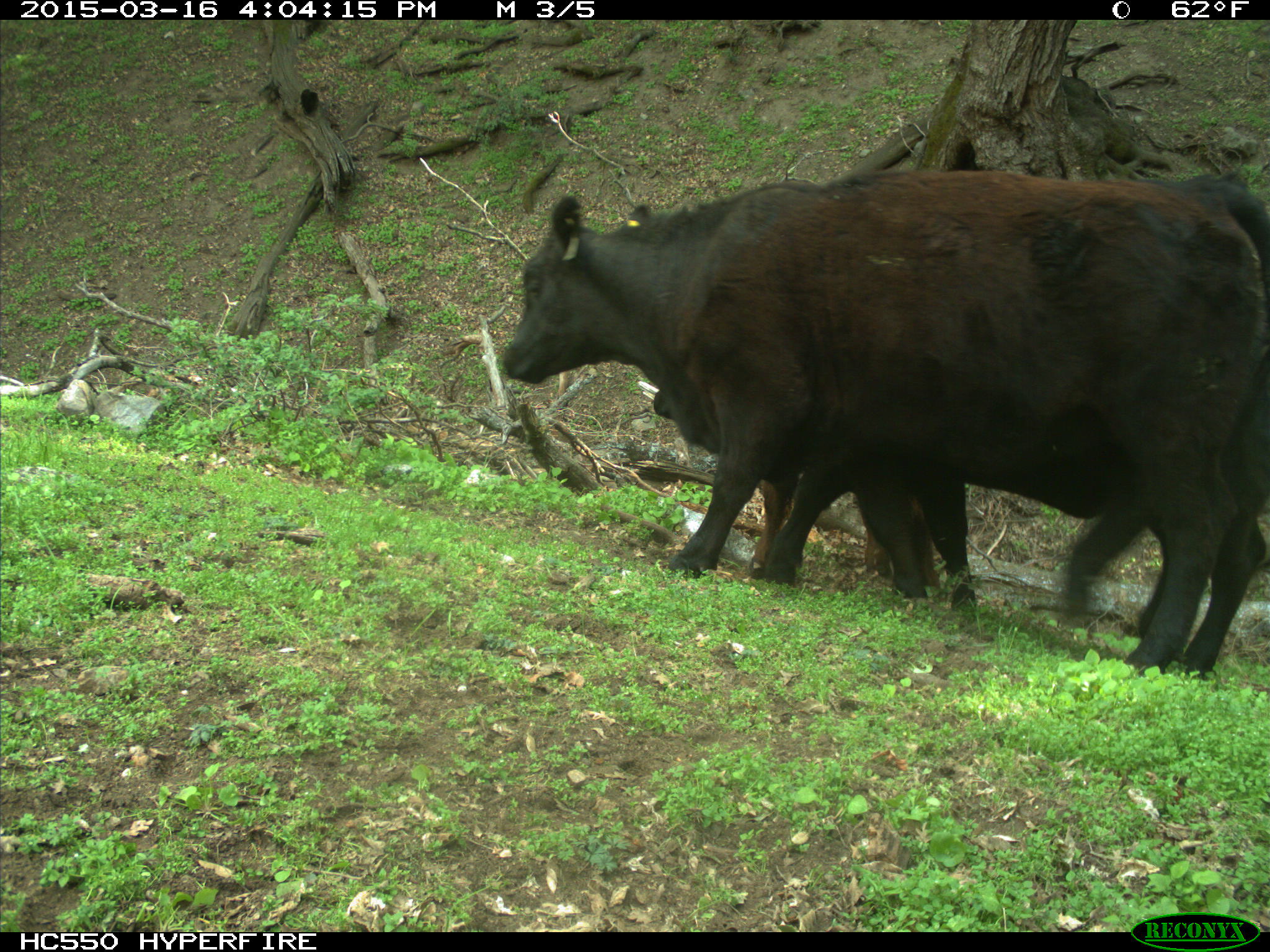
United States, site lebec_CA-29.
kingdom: Animalia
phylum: Chordata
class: Mammalia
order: Artiodactyla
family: Bovidae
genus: Bos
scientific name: Bos taurus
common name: domestic cow